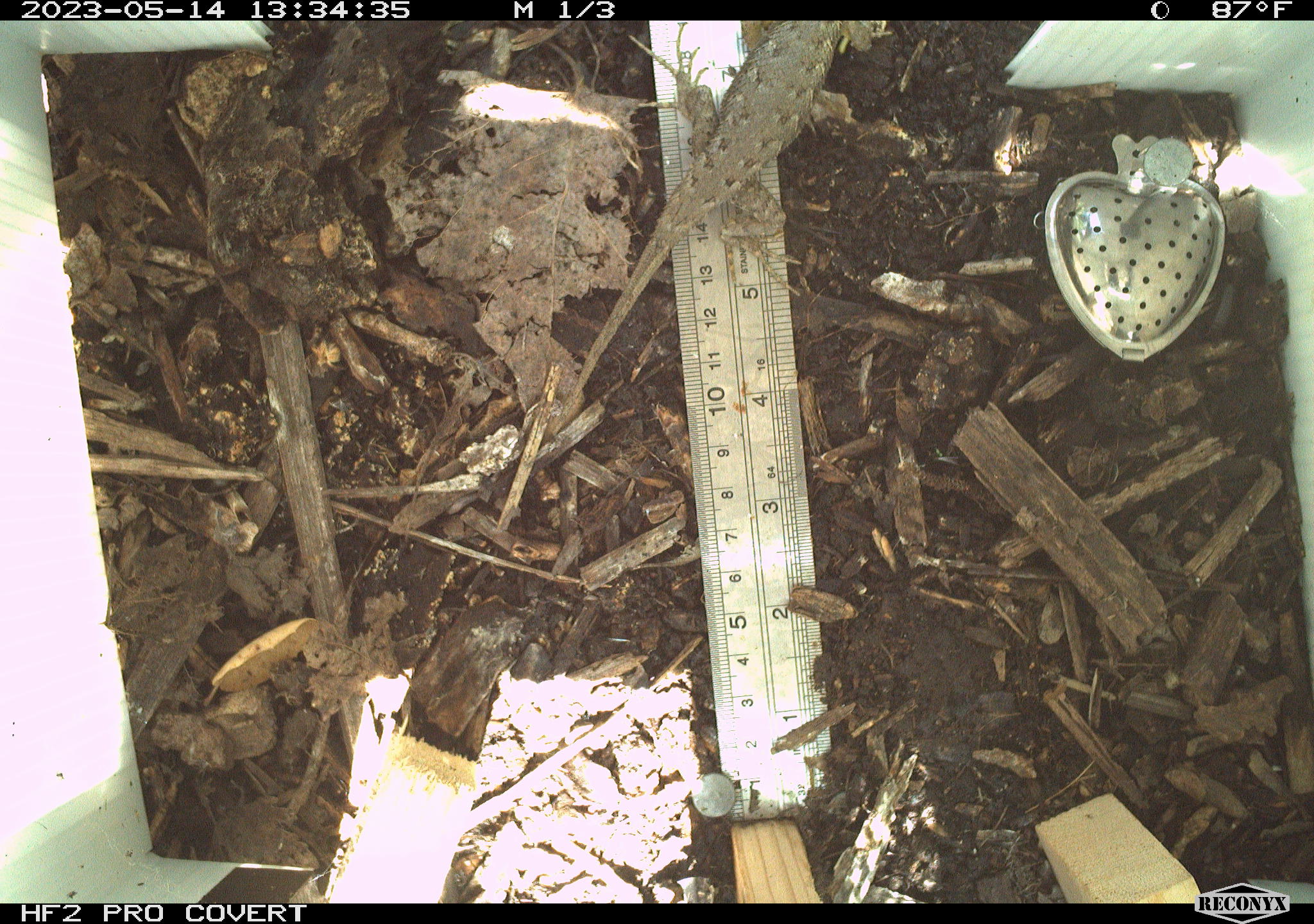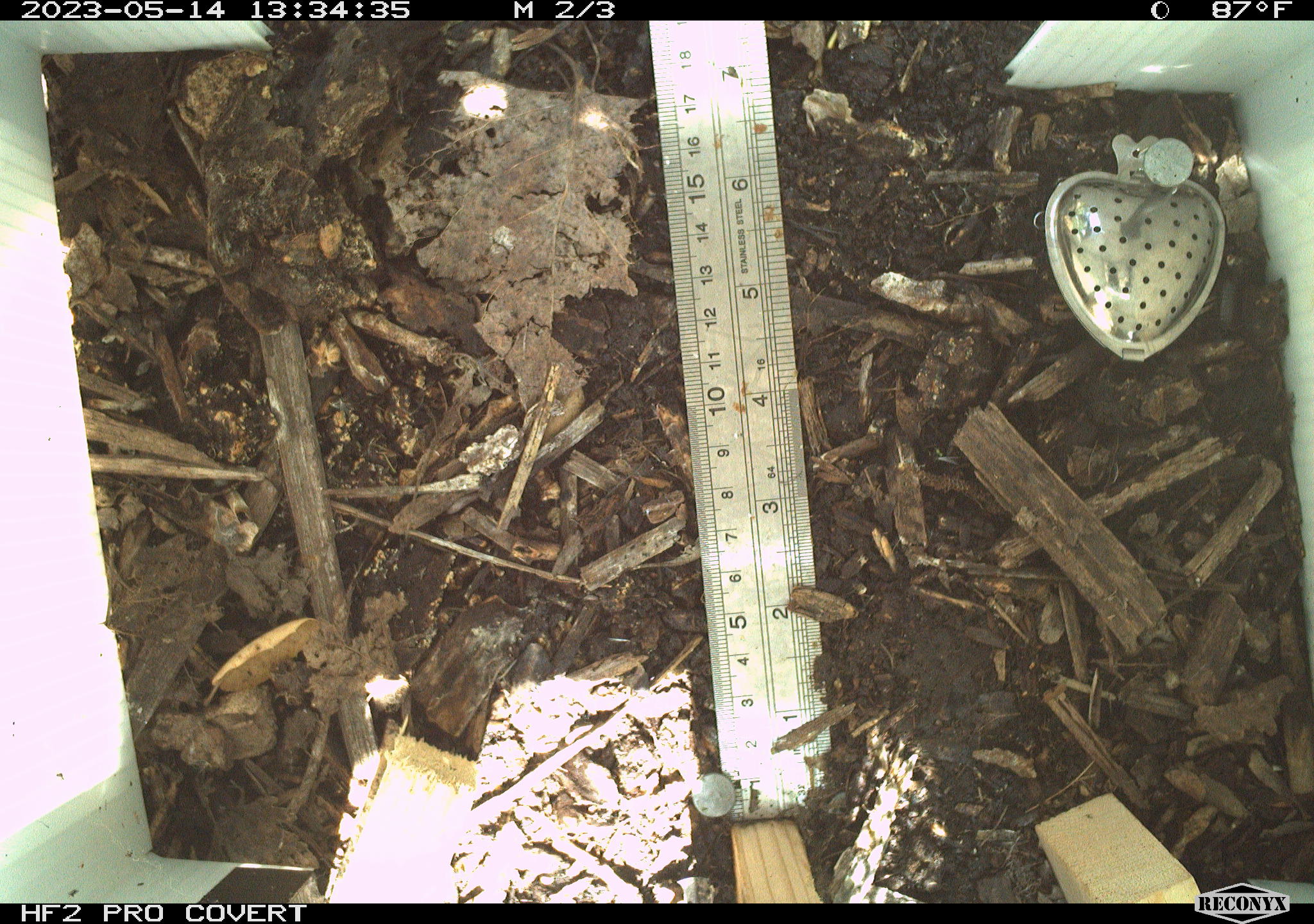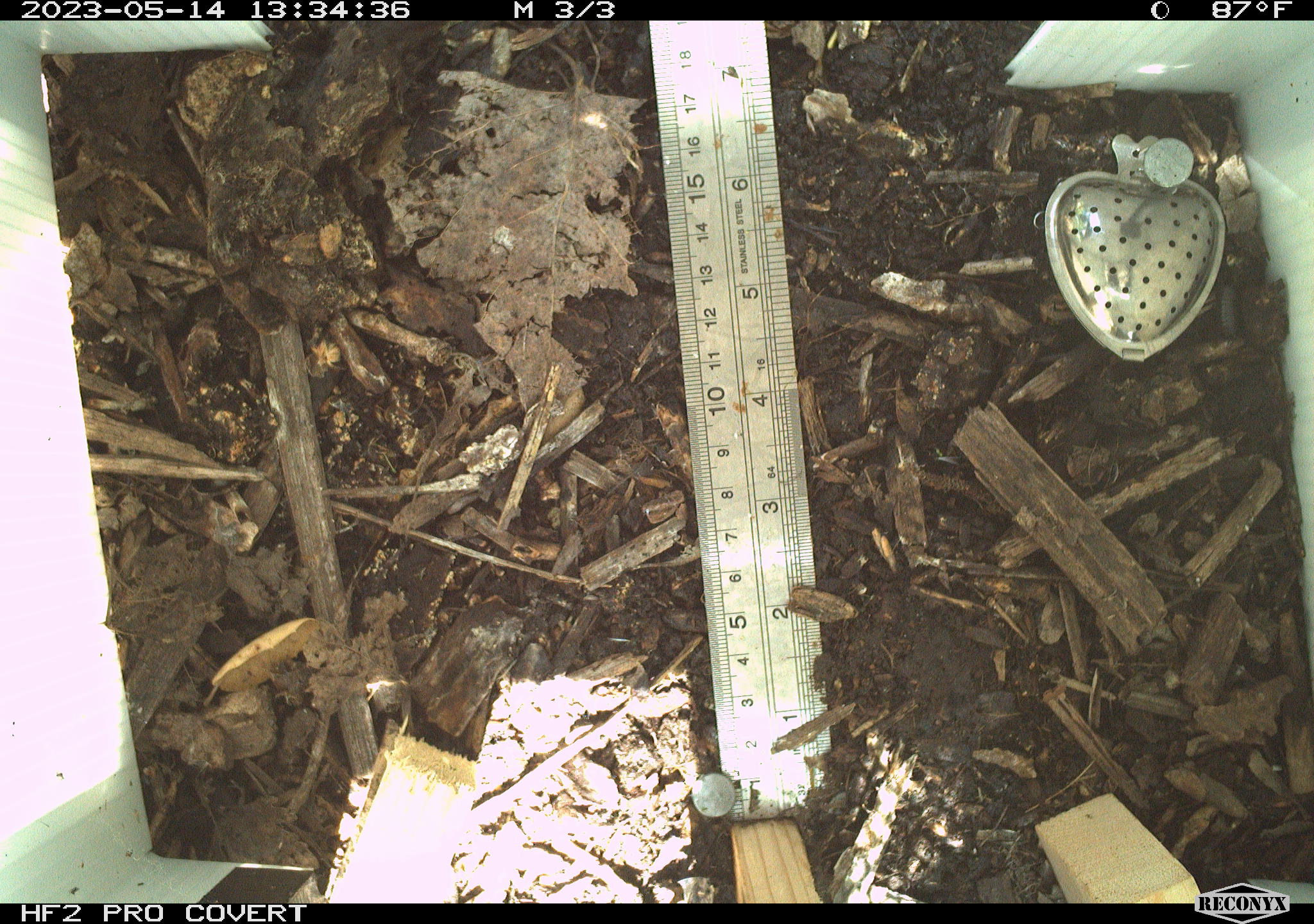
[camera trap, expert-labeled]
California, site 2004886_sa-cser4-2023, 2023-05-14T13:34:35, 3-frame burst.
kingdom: Animalia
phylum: Chordata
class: Reptilia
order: Squamata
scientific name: Squamata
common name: lizards and snakes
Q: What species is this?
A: Lizards and snakes (Squamata).